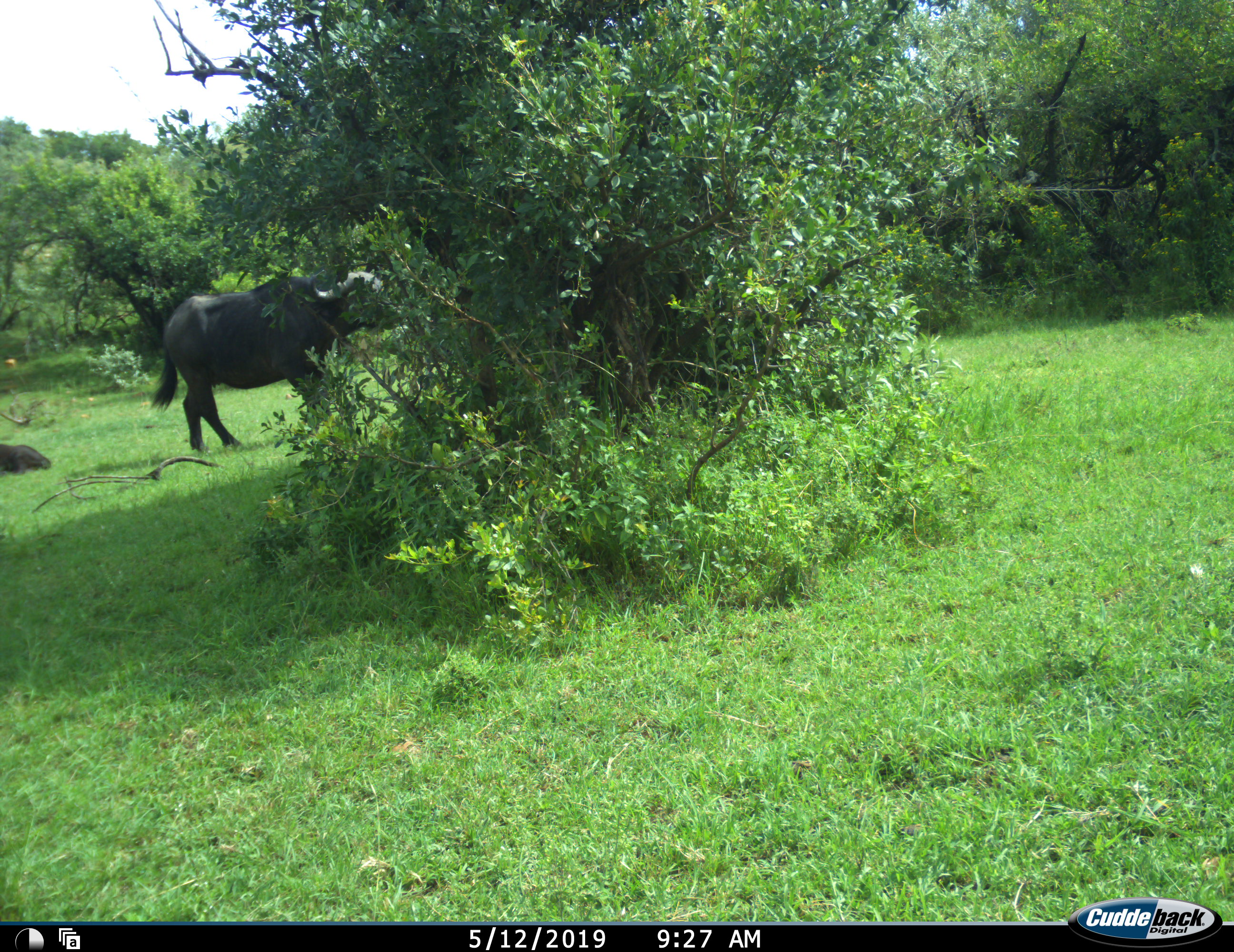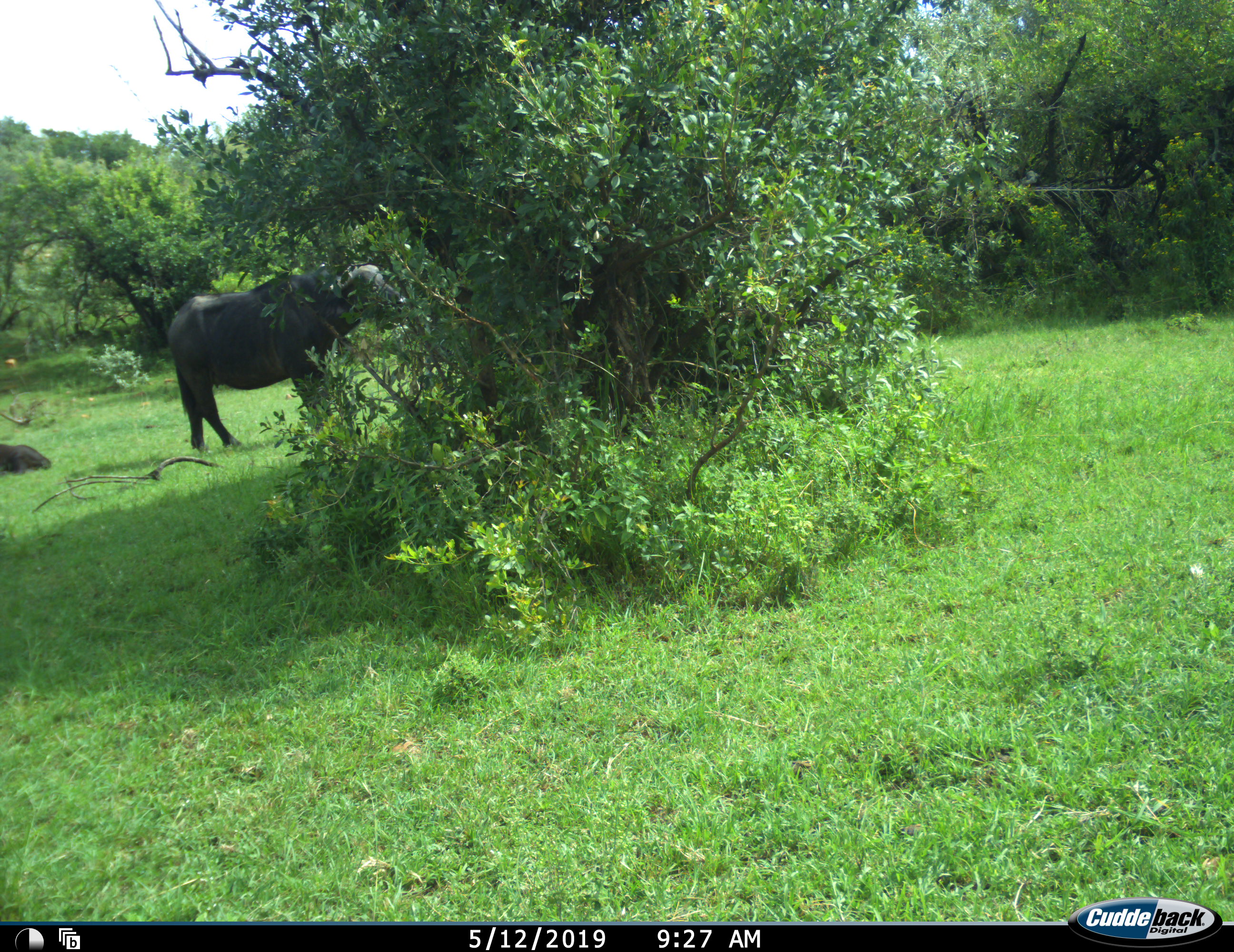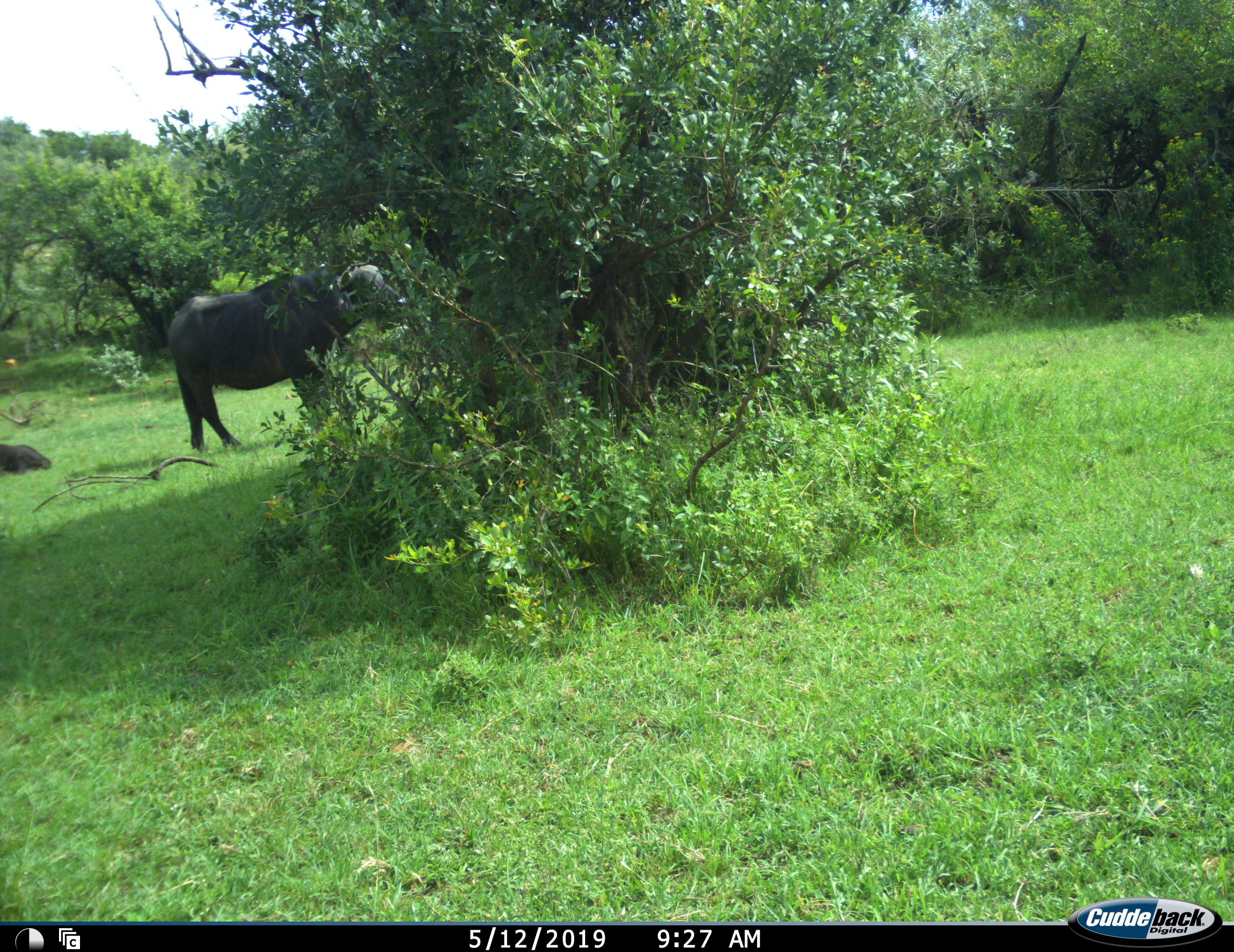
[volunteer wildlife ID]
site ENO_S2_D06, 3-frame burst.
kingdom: Animalia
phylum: Chordata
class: Mammalia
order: Artiodactyla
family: Bovidae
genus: Syncerus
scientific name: Syncerus caffer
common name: african buffalo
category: buffalo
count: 1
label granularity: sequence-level